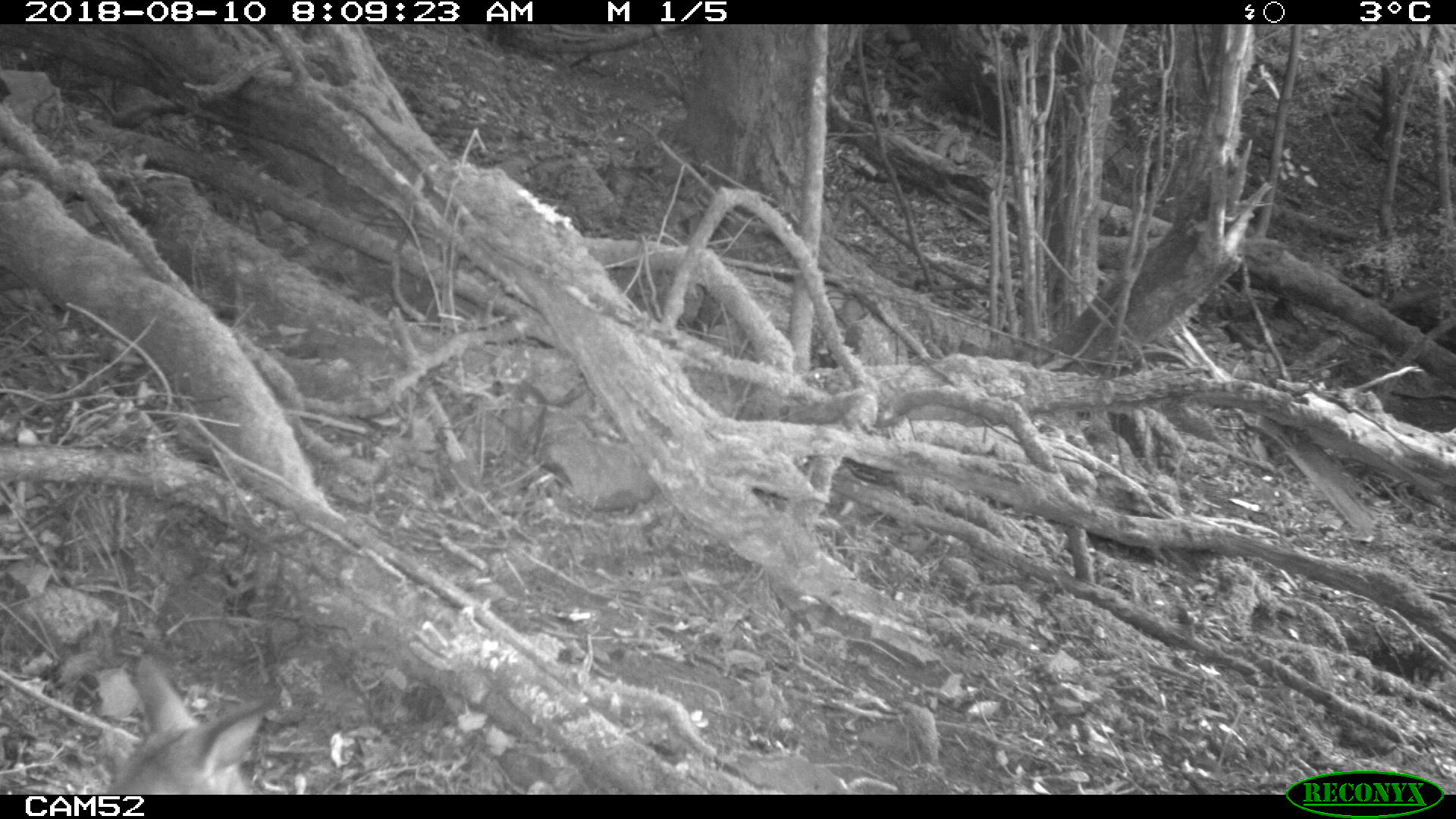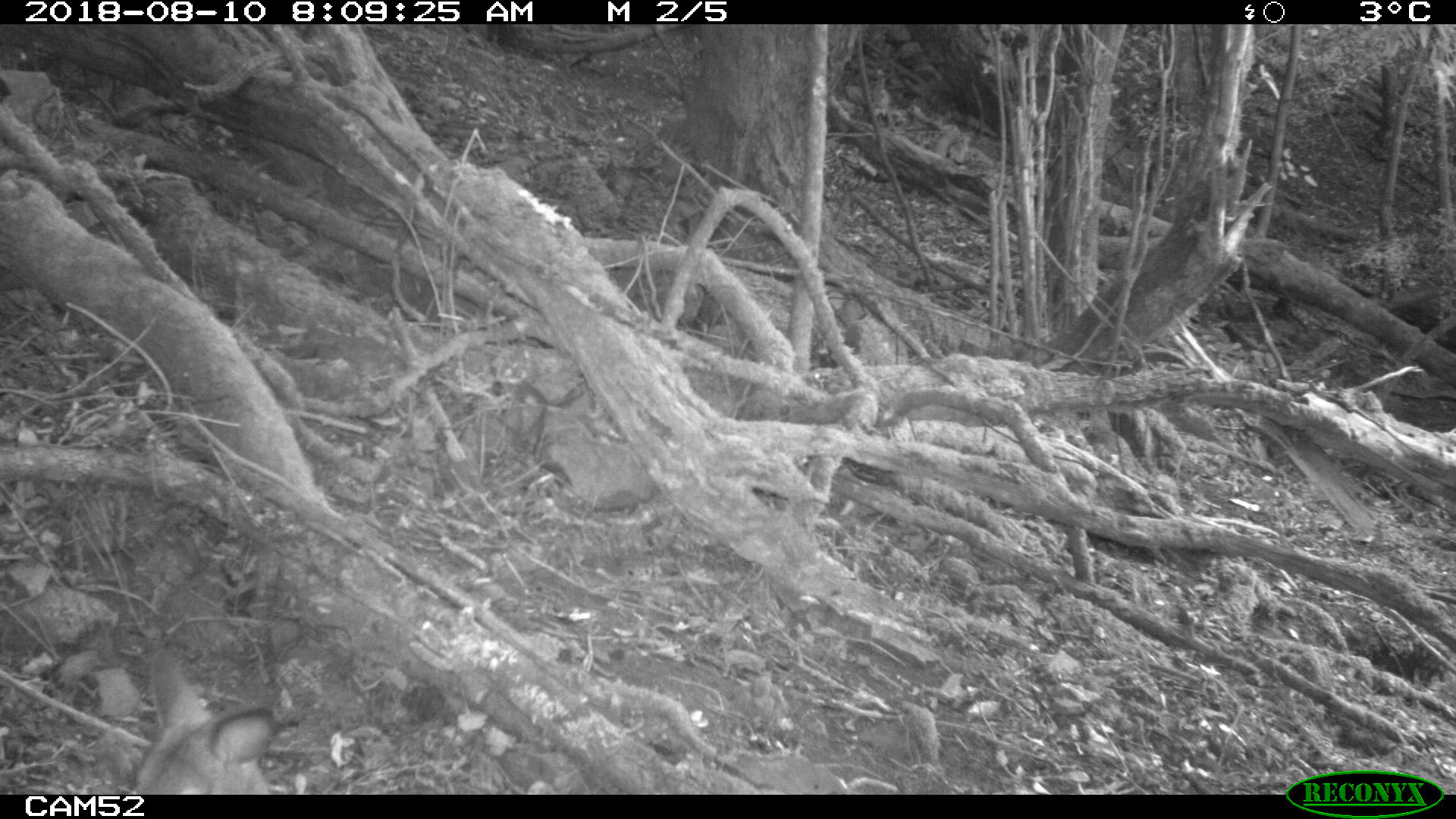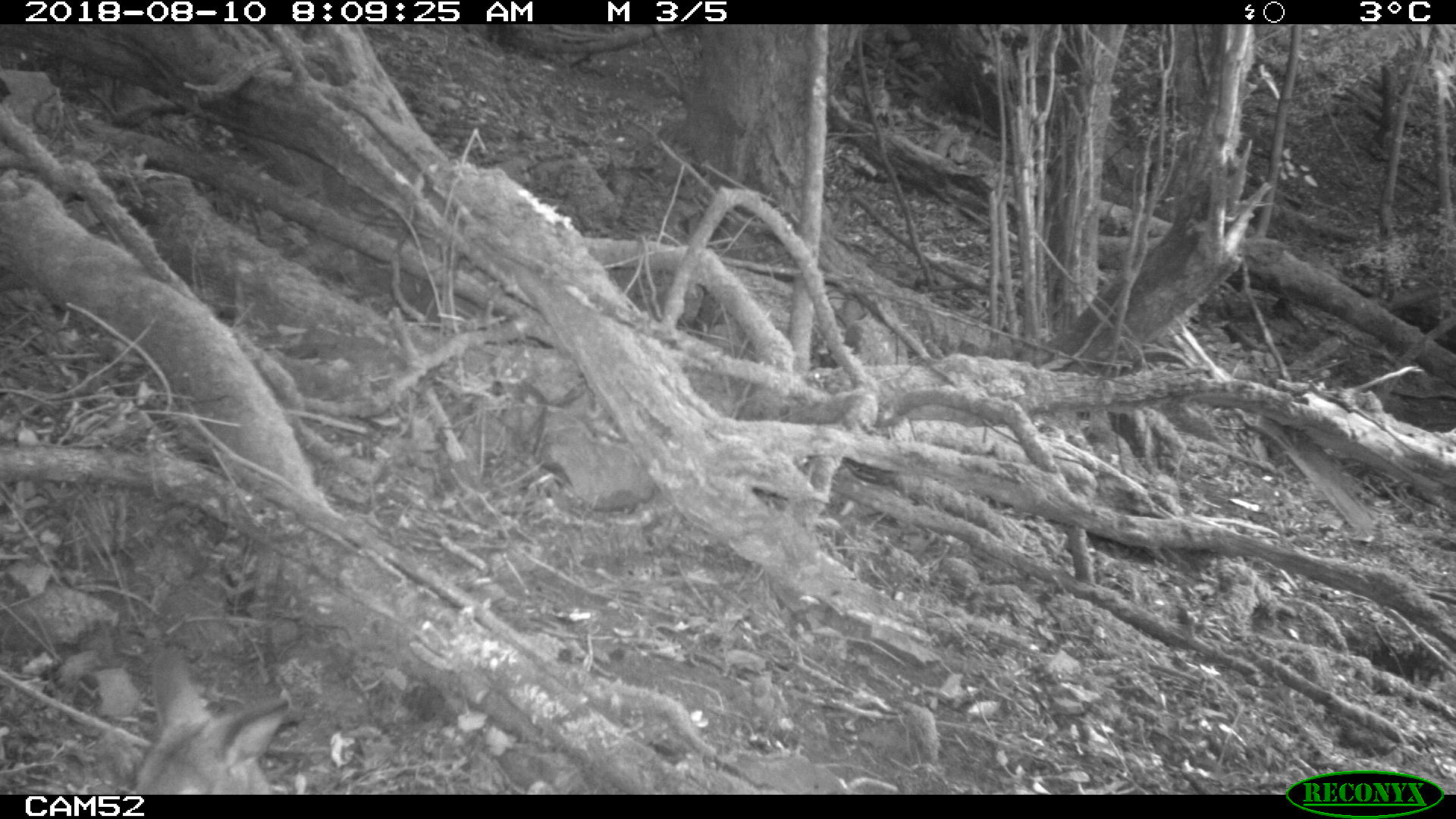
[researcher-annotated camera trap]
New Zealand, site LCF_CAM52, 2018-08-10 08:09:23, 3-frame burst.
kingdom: Animalia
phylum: Chordata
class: Mammalia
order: Diprotodontia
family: Macropodidae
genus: Notamacropus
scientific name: Notamacropus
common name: wallaby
Wallaby (Notamacropus).